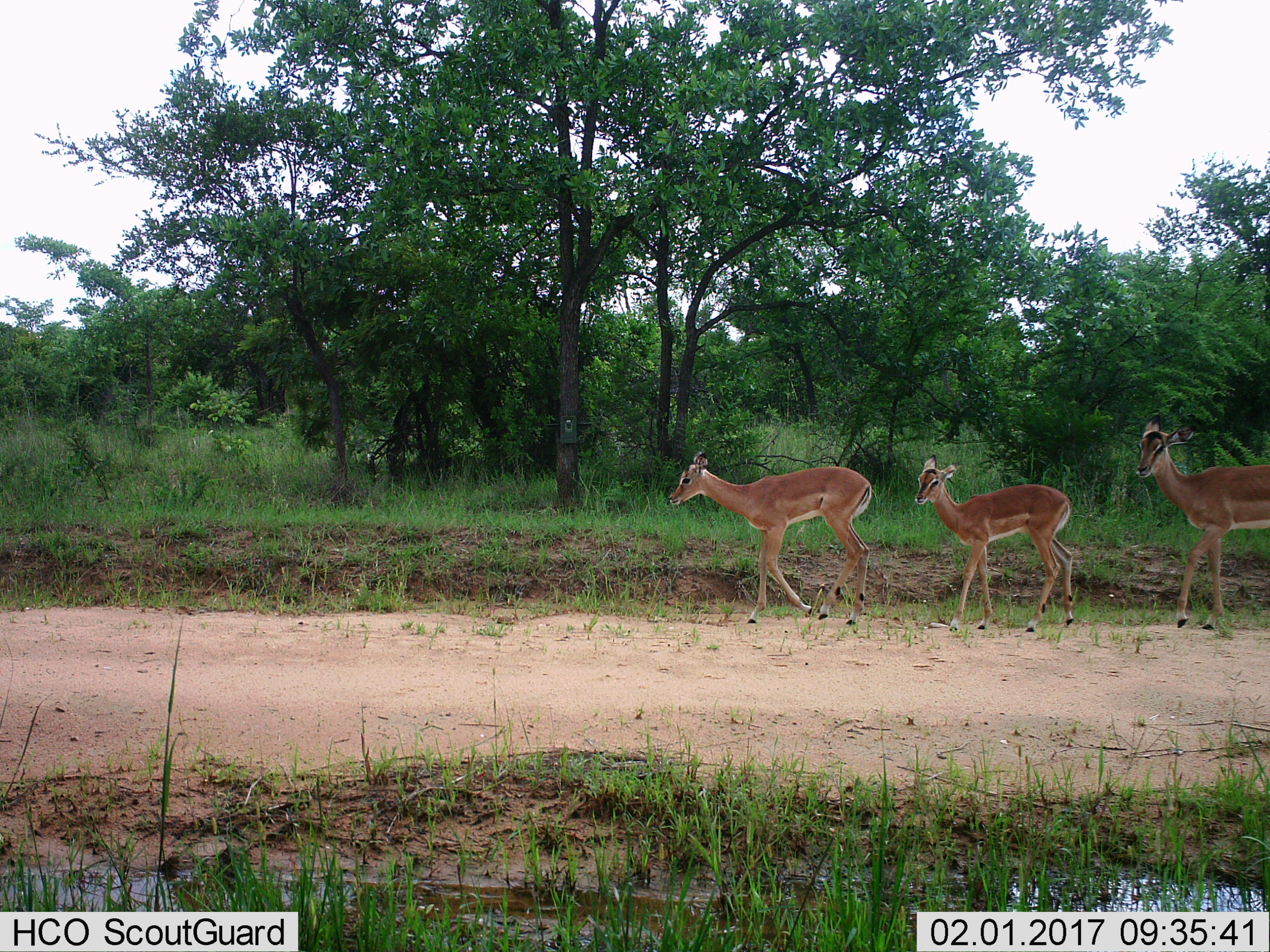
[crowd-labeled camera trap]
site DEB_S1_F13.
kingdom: Animalia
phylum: Chordata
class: Mammalia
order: Artiodactyla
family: Bovidae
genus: Aepyceros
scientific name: Aepyceros melampus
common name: impala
Impala (Aepyceros melampus), count 3. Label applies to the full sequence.